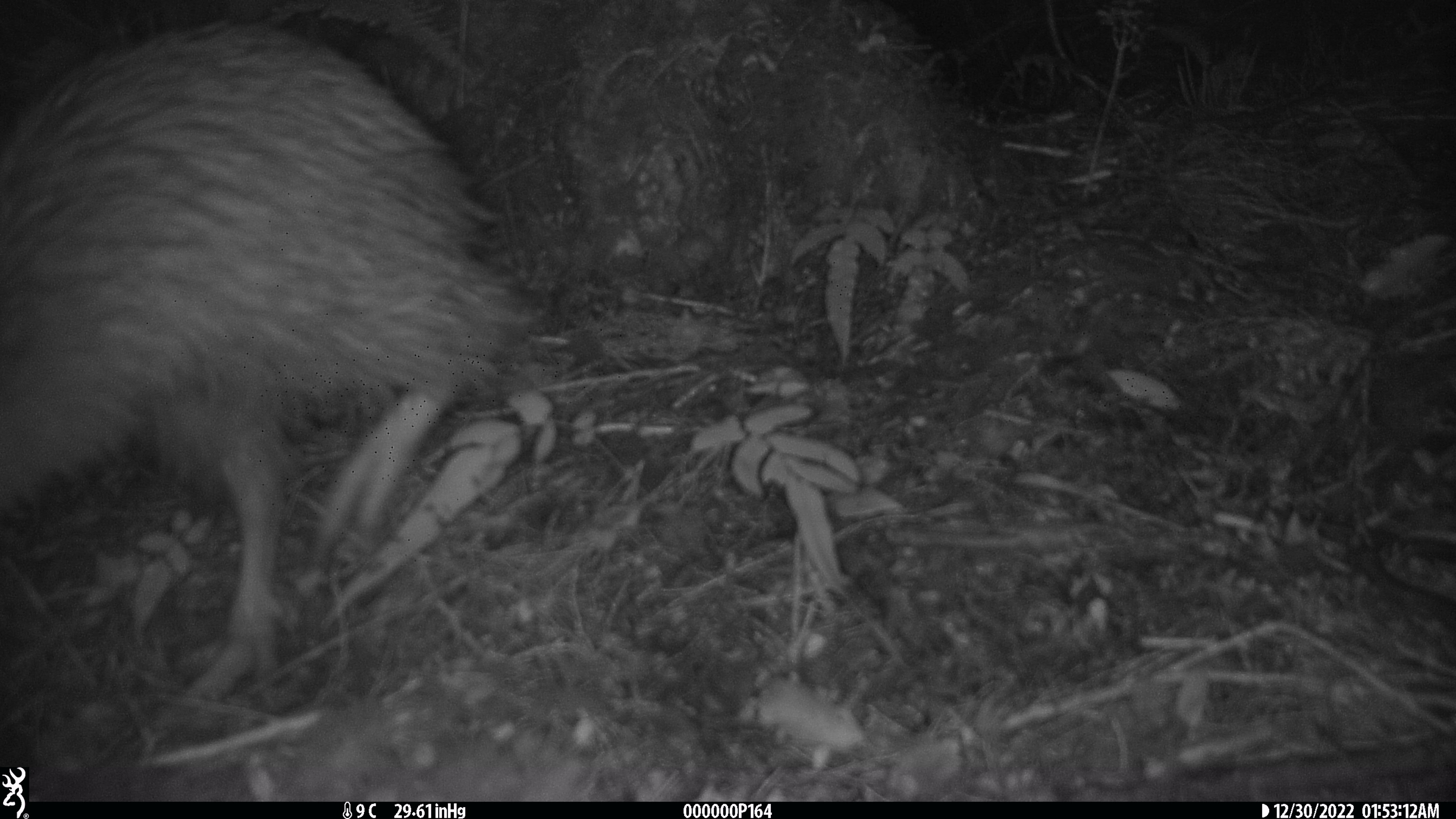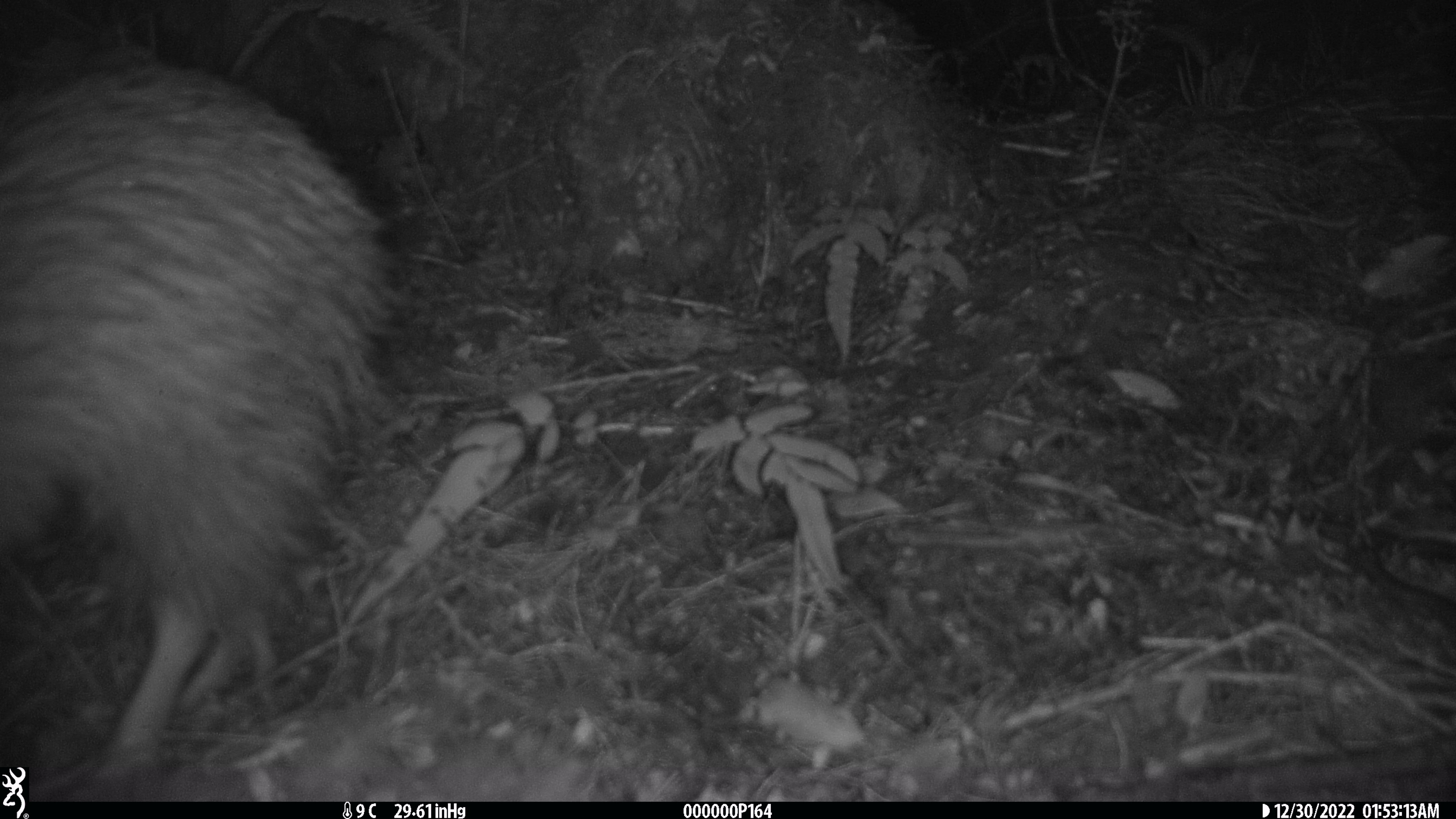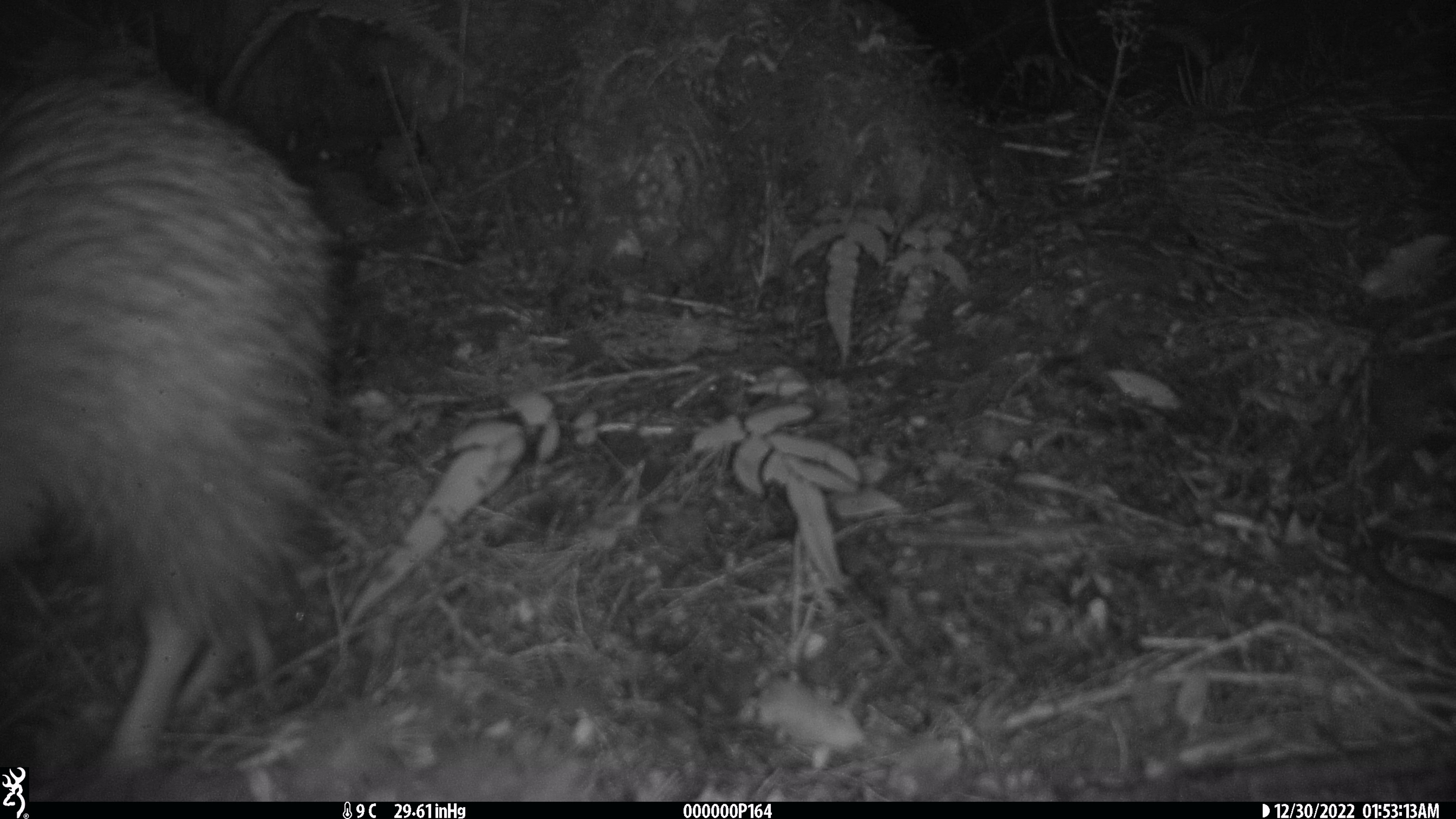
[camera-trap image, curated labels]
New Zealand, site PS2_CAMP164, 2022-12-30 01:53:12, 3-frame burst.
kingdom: Animalia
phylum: Chordata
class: Aves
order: Apterygiformes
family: Apterygidae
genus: Apteryx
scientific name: Apteryx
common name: kiwi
Kiwi (Apteryx).